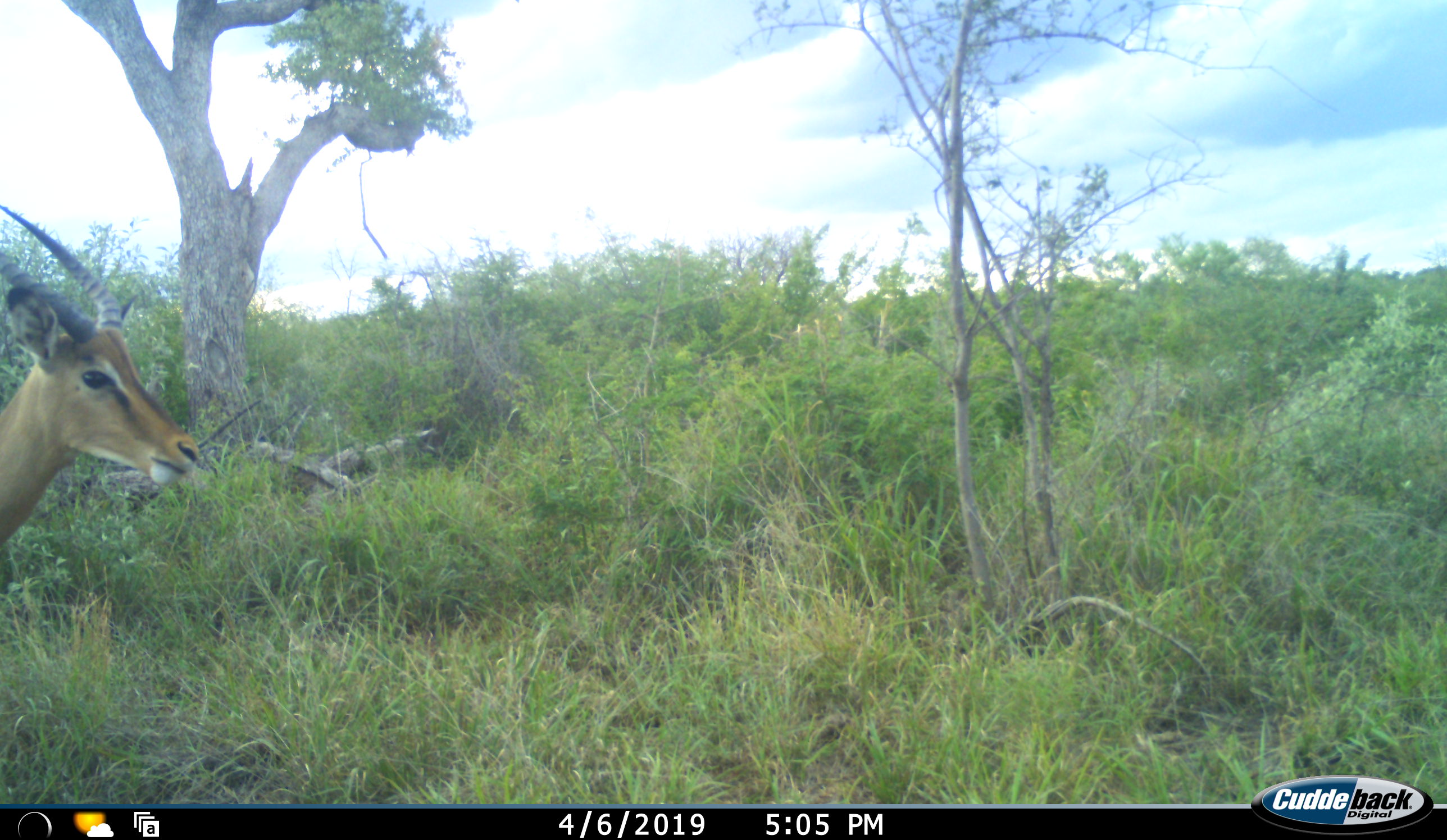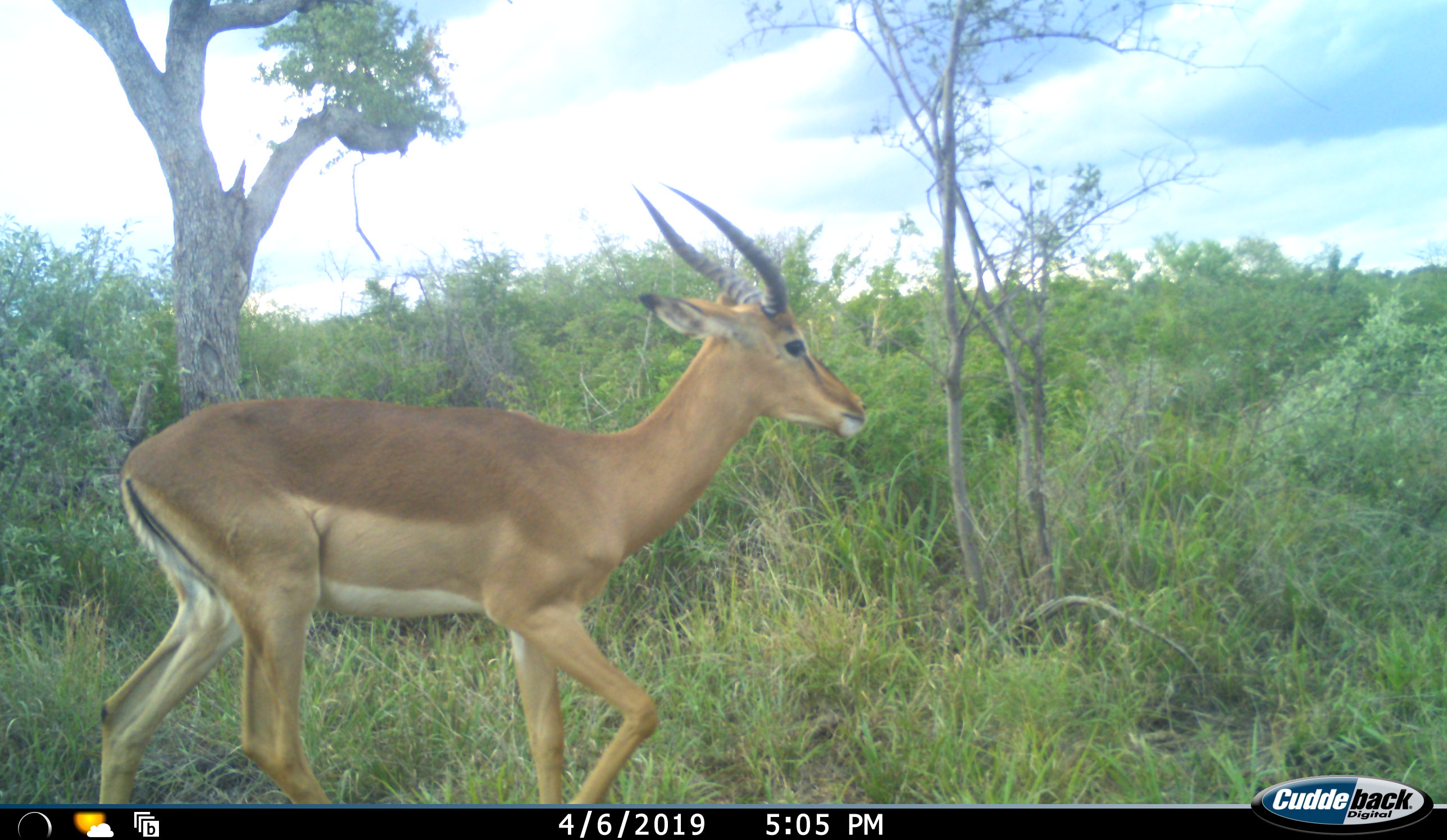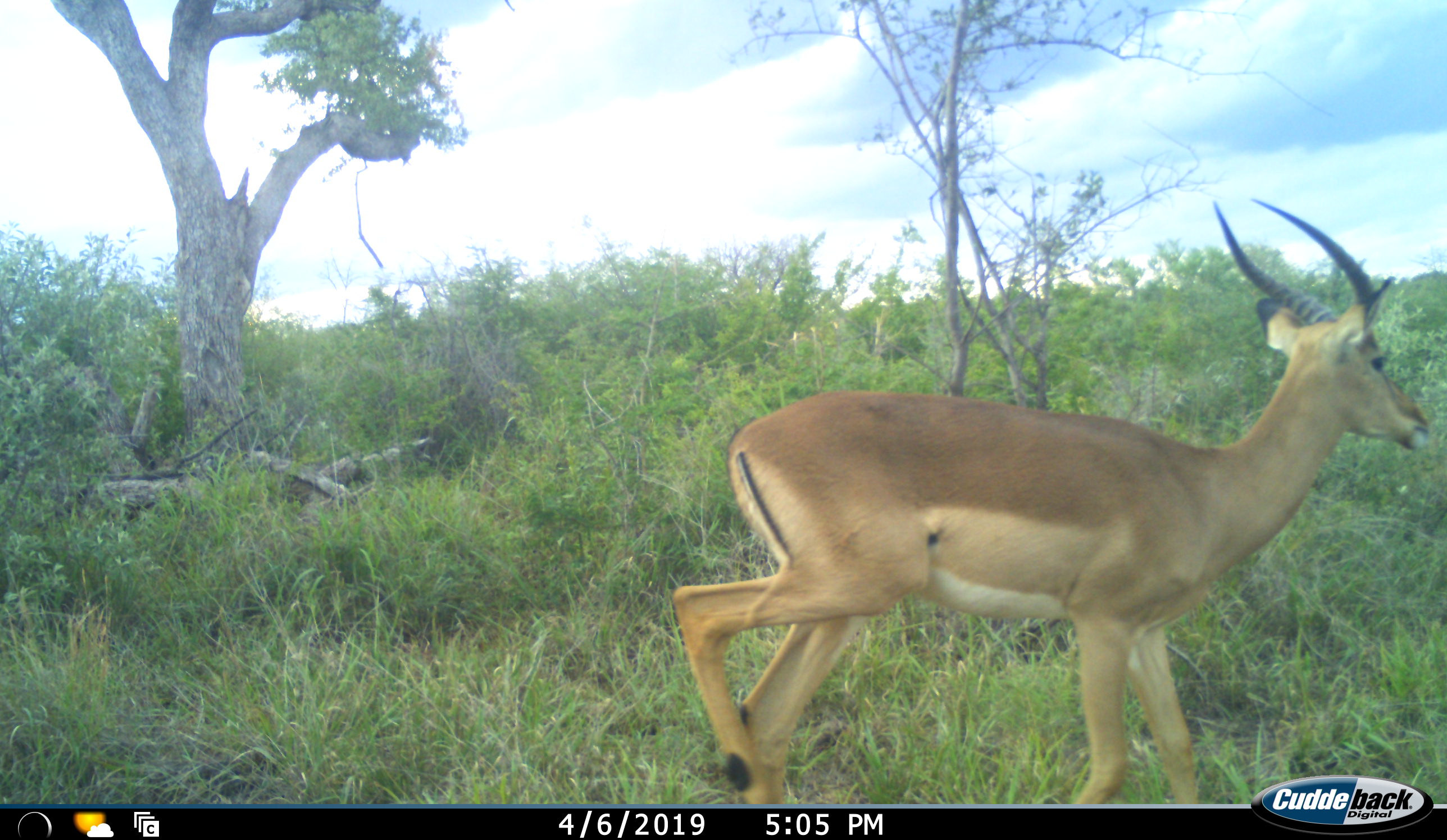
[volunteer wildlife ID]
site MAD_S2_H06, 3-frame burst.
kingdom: Animalia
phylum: Chordata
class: Mammalia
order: Artiodactyla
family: Bovidae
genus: Aepyceros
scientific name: Aepyceros melampus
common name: impala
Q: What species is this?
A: Impala (Aepyceros melampus).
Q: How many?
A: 1.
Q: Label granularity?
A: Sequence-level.